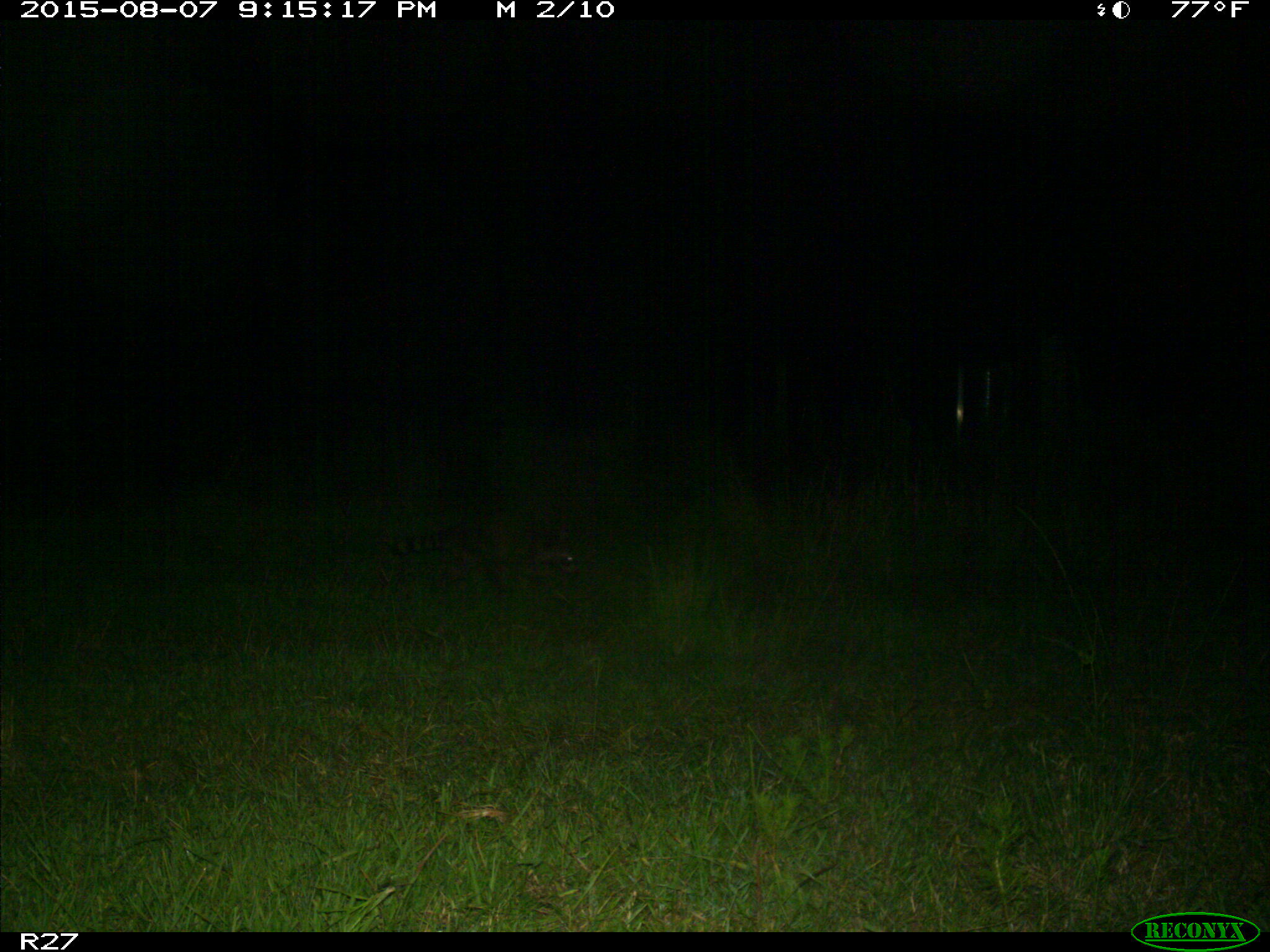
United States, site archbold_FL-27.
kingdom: Animalia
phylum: Chordata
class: Mammalia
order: Carnivora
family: Procyonidae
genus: Procyon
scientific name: Procyon lotor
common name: common raccoon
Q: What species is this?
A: Procyon lotor (common raccoon).